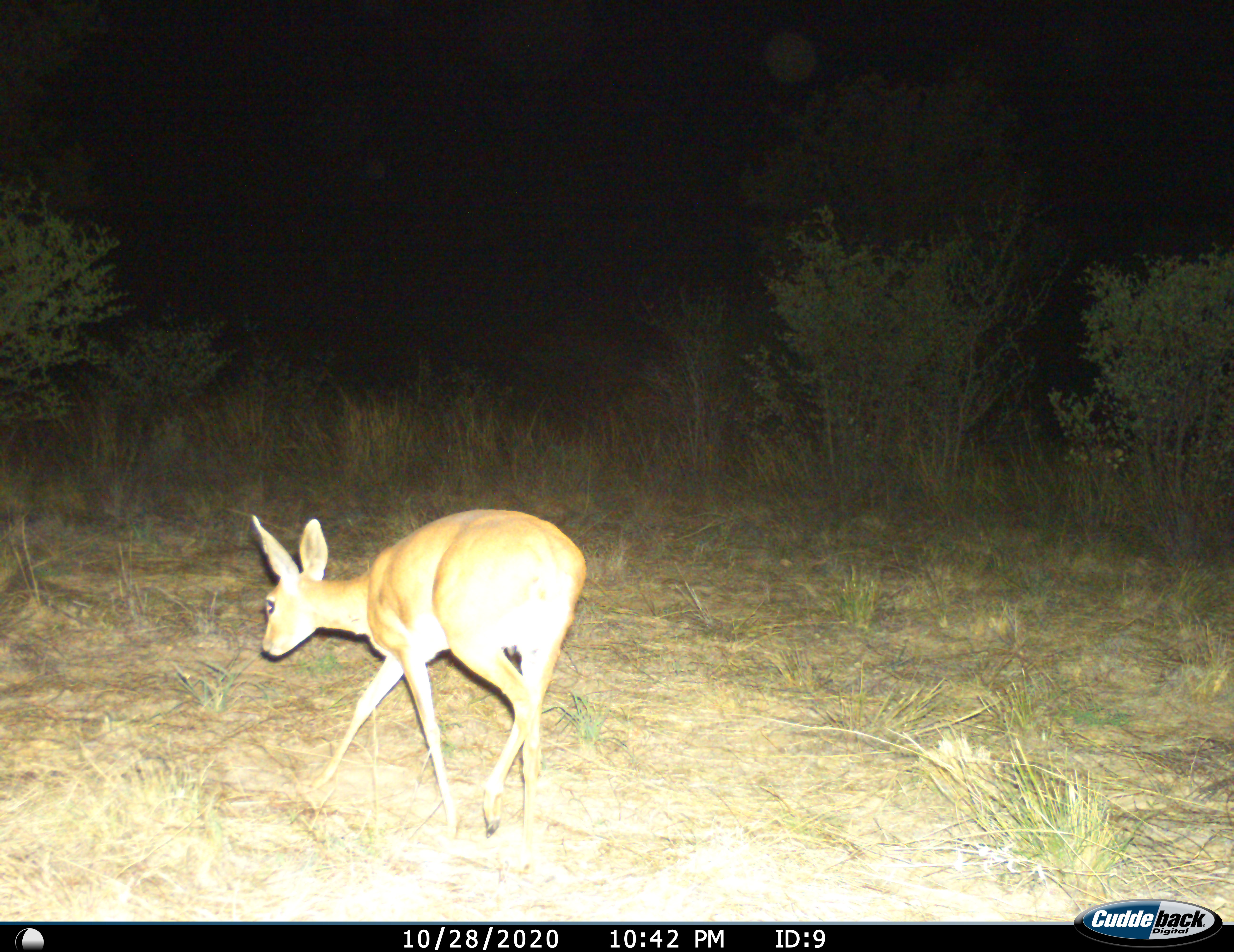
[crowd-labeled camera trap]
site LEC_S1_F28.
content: unidentified animal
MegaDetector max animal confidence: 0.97